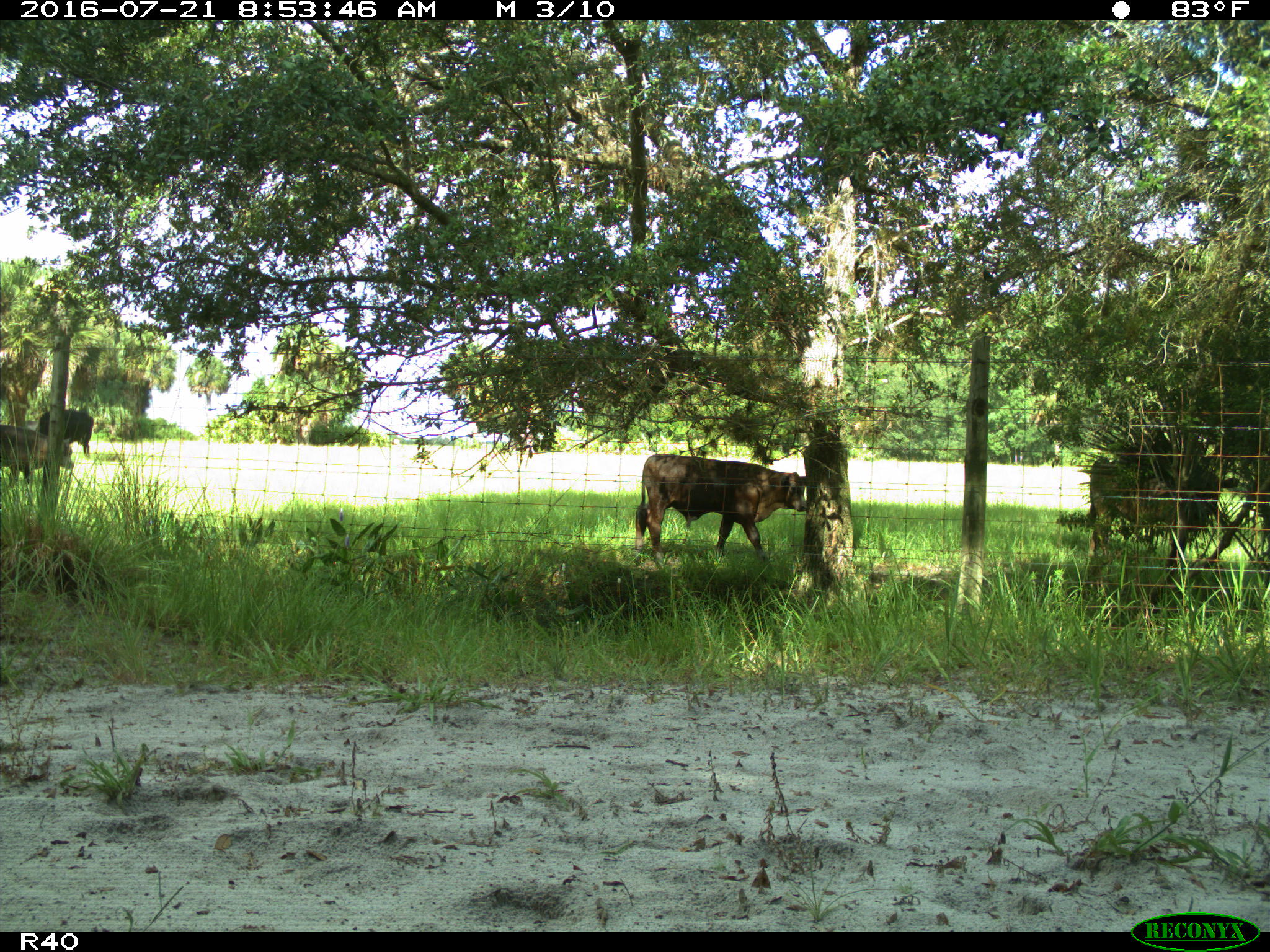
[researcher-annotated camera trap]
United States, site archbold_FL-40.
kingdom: Animalia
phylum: Chordata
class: Mammalia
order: Artiodactyla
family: Bovidae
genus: Bos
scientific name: Bos taurus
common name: domestic cow